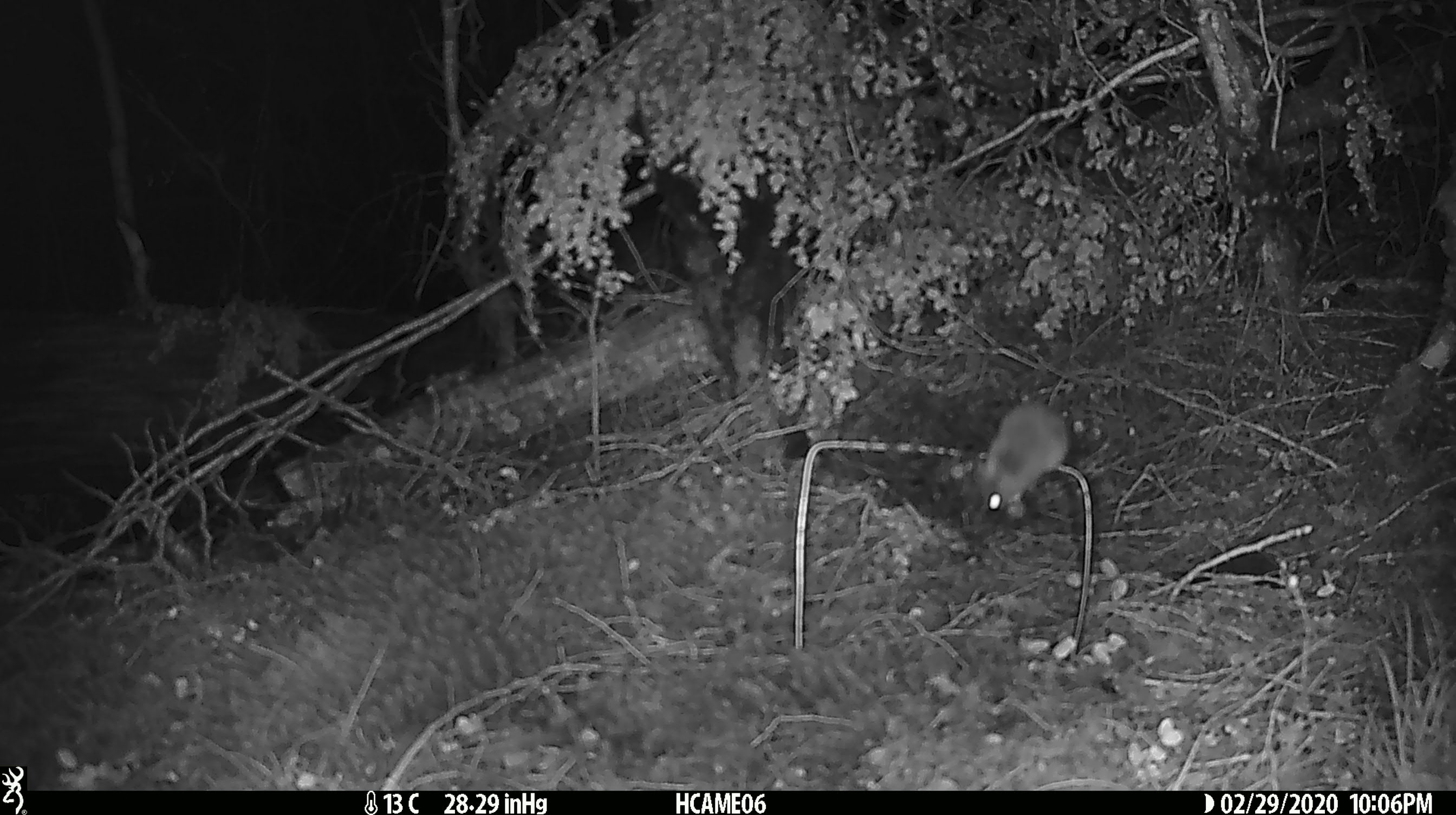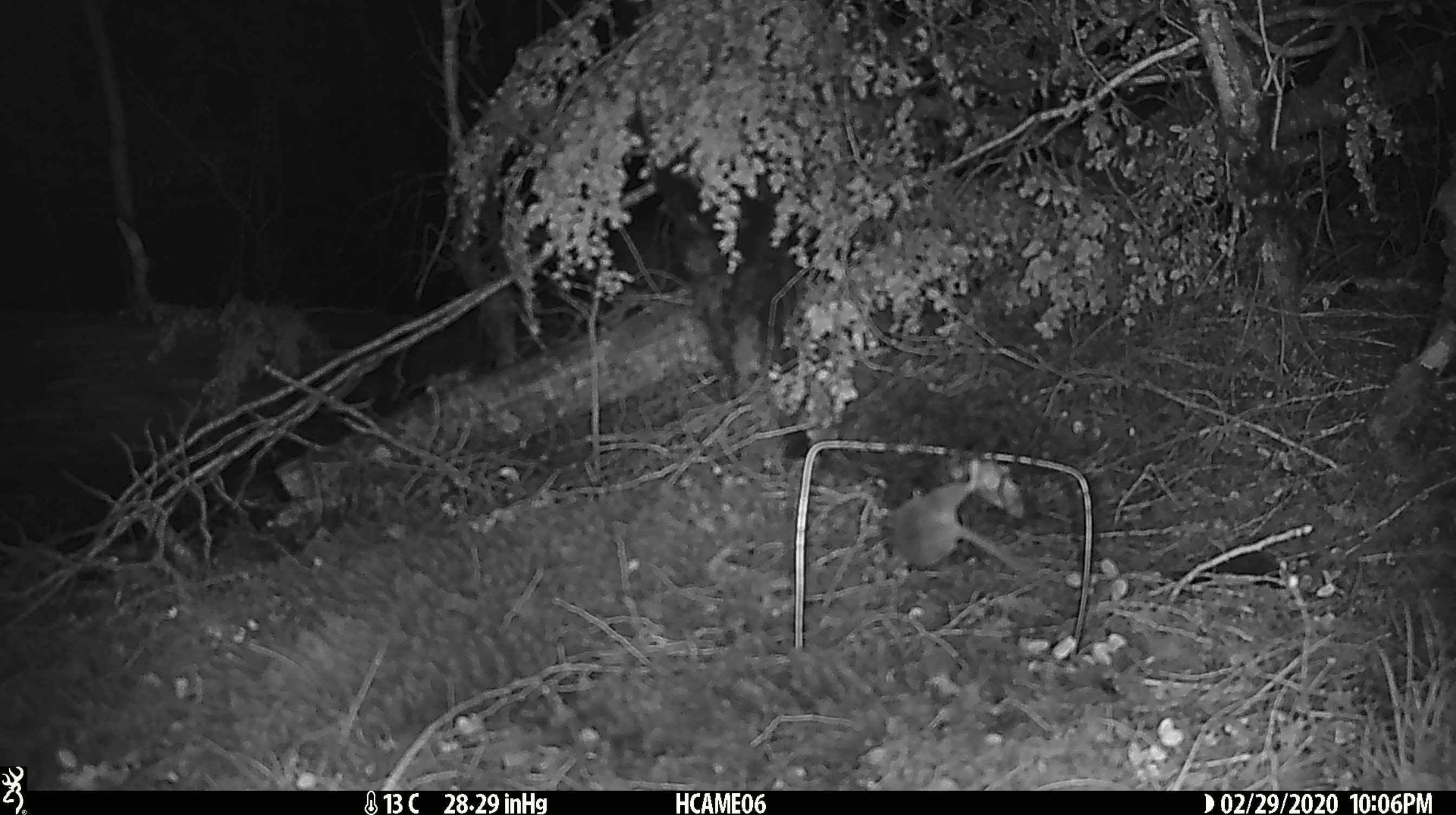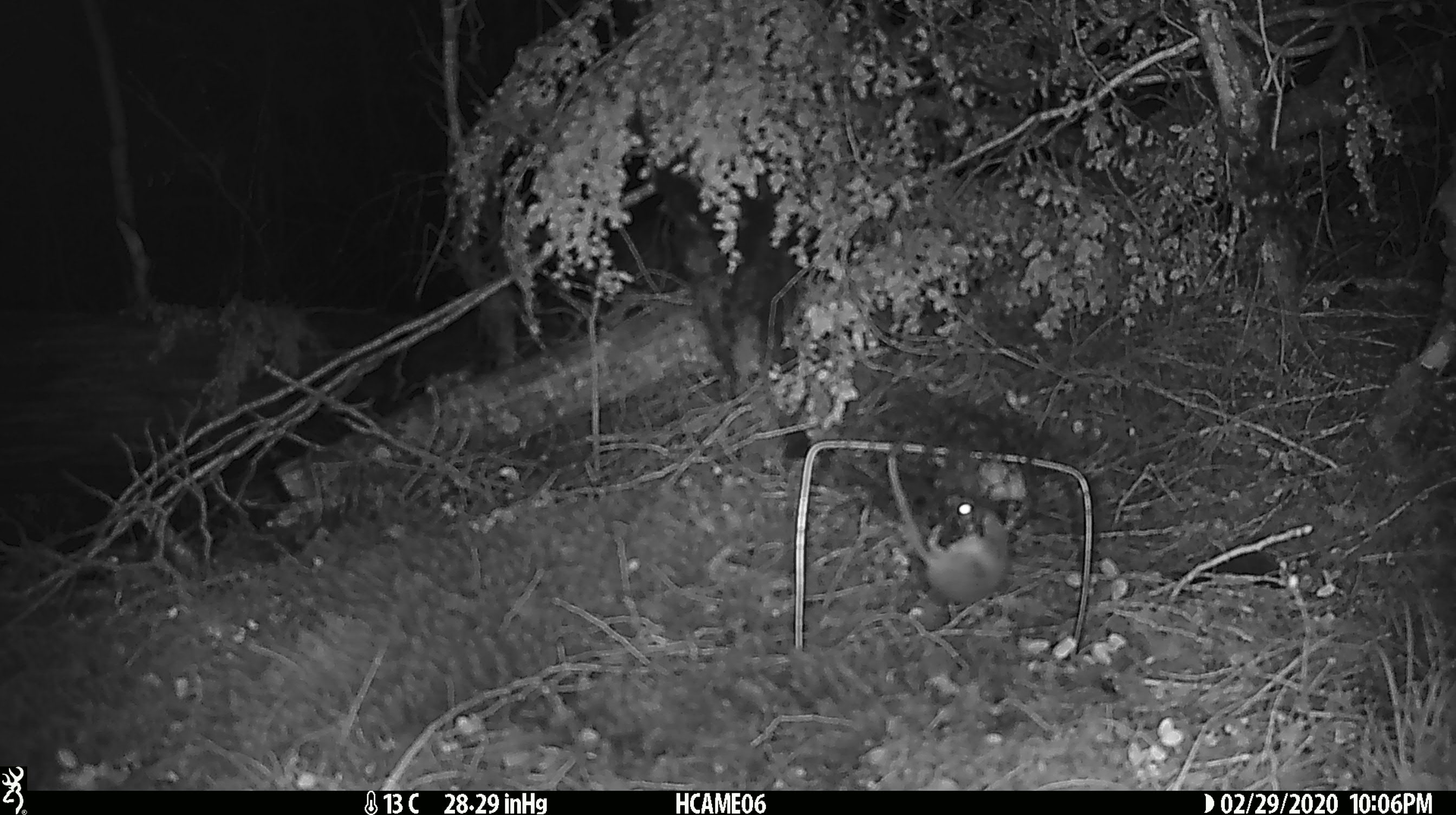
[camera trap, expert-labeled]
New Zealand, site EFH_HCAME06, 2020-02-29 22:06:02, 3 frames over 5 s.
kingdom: Animalia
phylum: Chordata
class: Mammalia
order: Rodentia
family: Muridae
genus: Mus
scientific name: Mus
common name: mouse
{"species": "mouse (Mus)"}